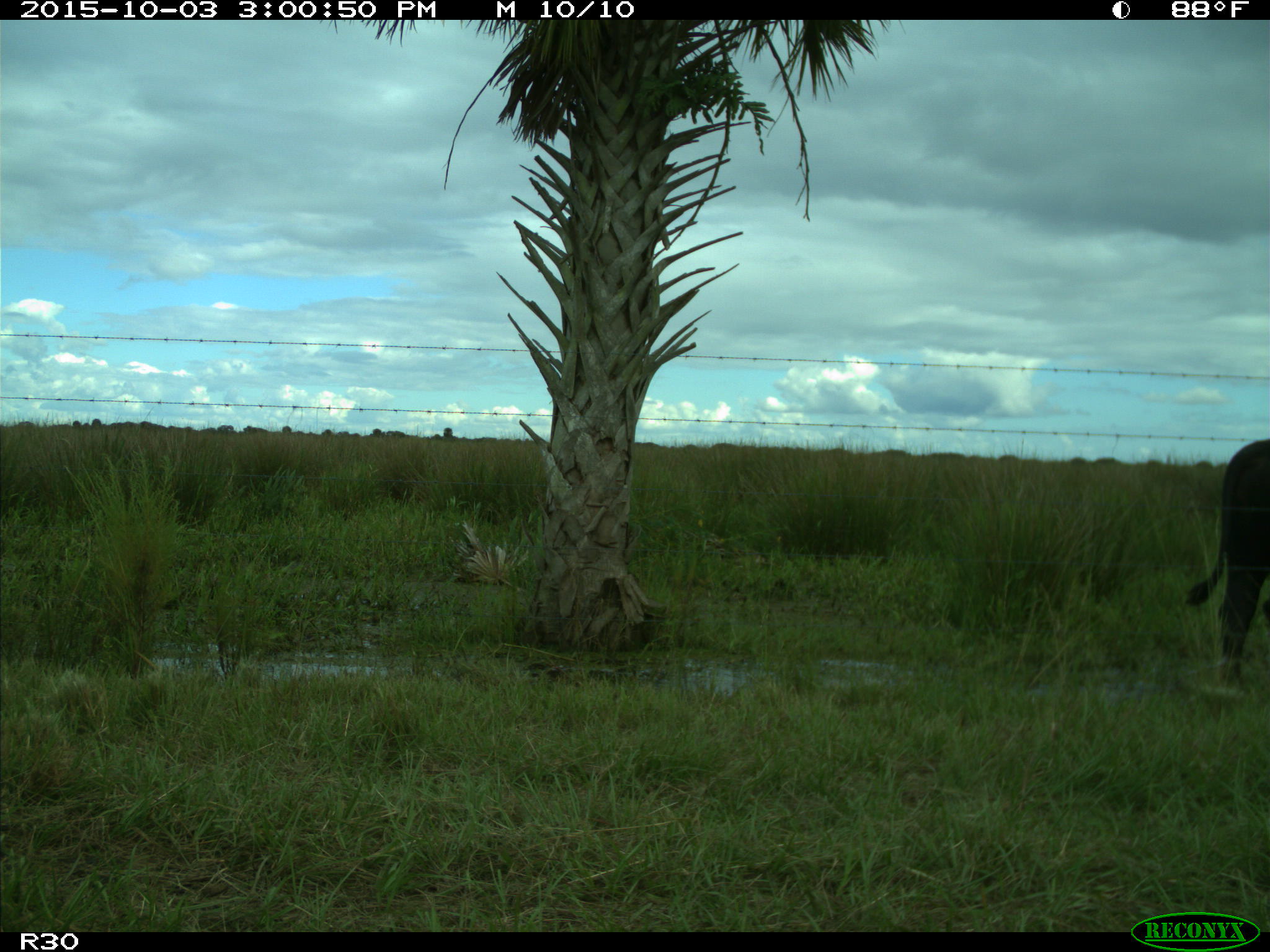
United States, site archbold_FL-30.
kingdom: Animalia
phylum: Chordata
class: Mammalia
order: Artiodactyla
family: Bovidae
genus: Bos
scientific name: Bos taurus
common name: domestic cow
Bos taurus (domestic cow).